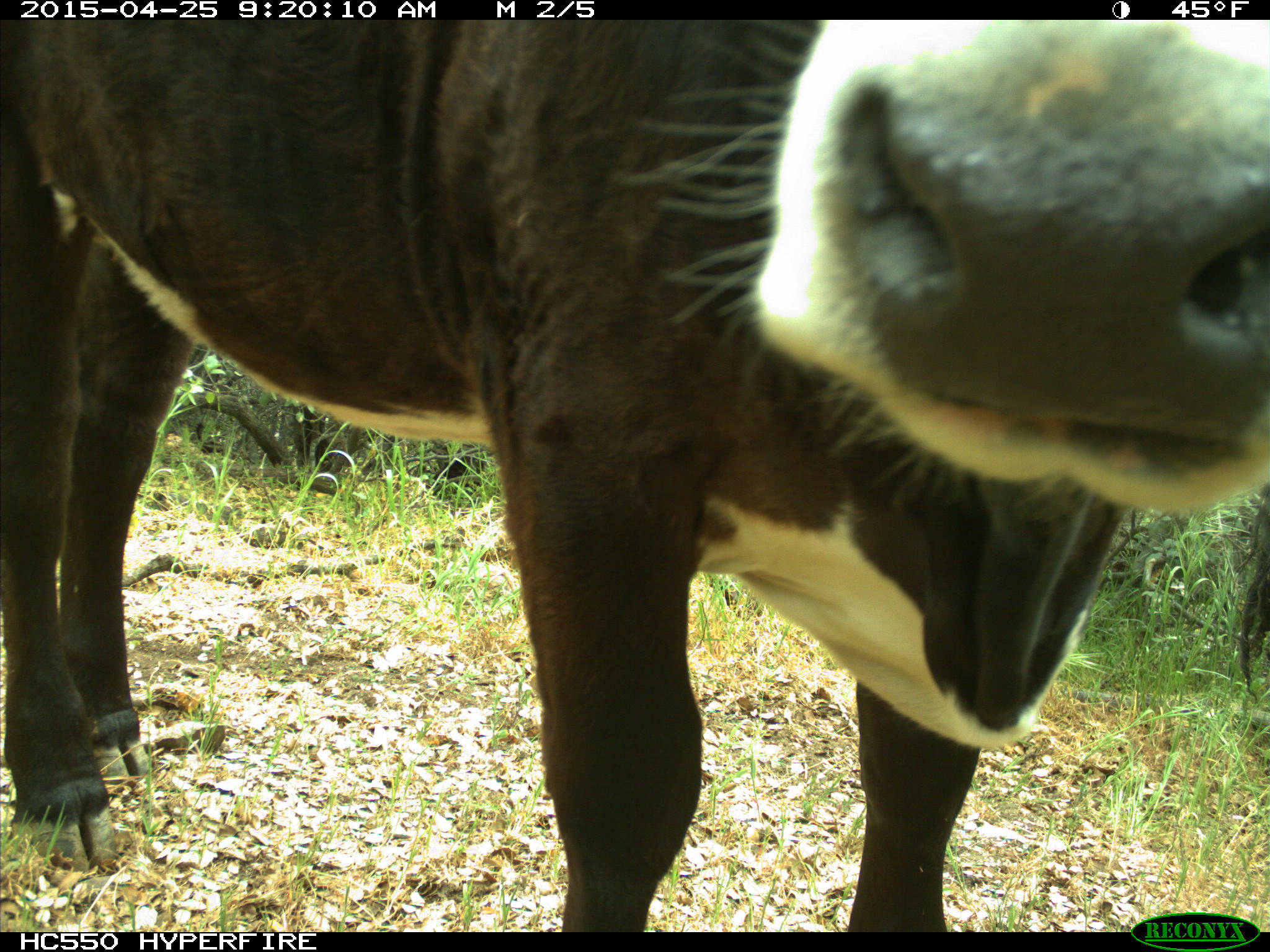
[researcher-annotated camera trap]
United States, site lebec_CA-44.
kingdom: Animalia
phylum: Chordata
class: Mammalia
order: Artiodactyla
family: Suidae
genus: Sus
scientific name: Sus scrofa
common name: wild boar